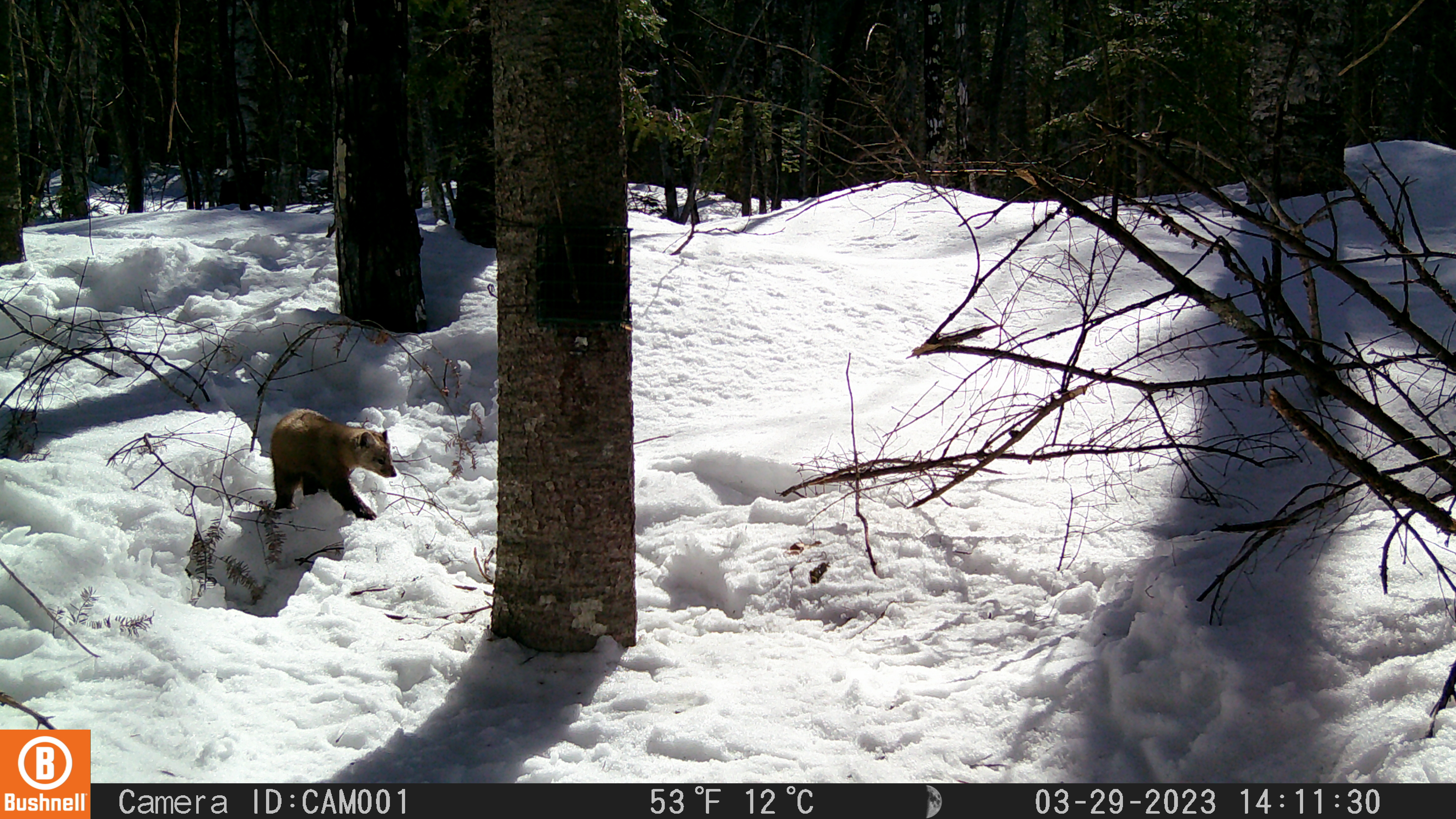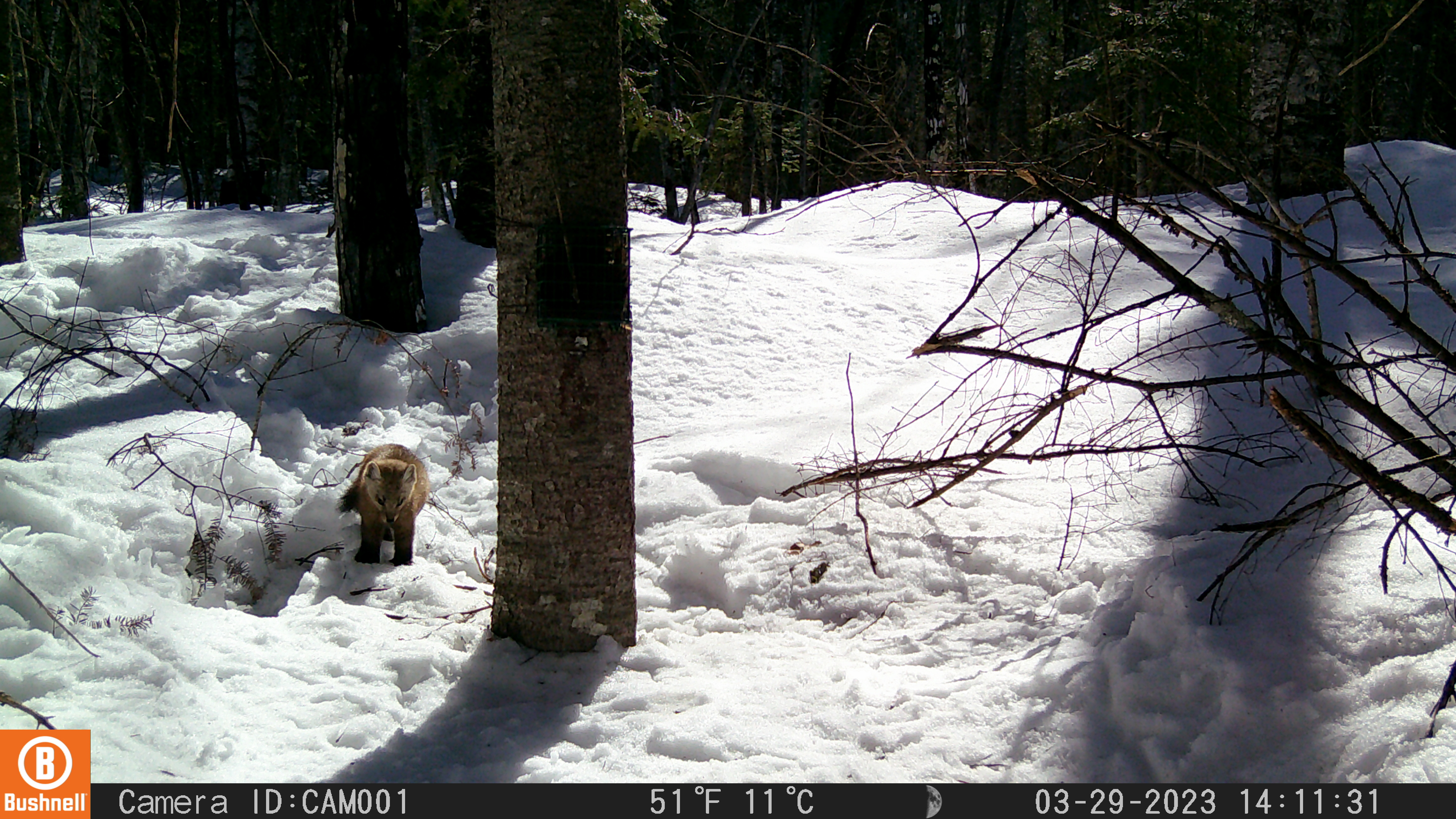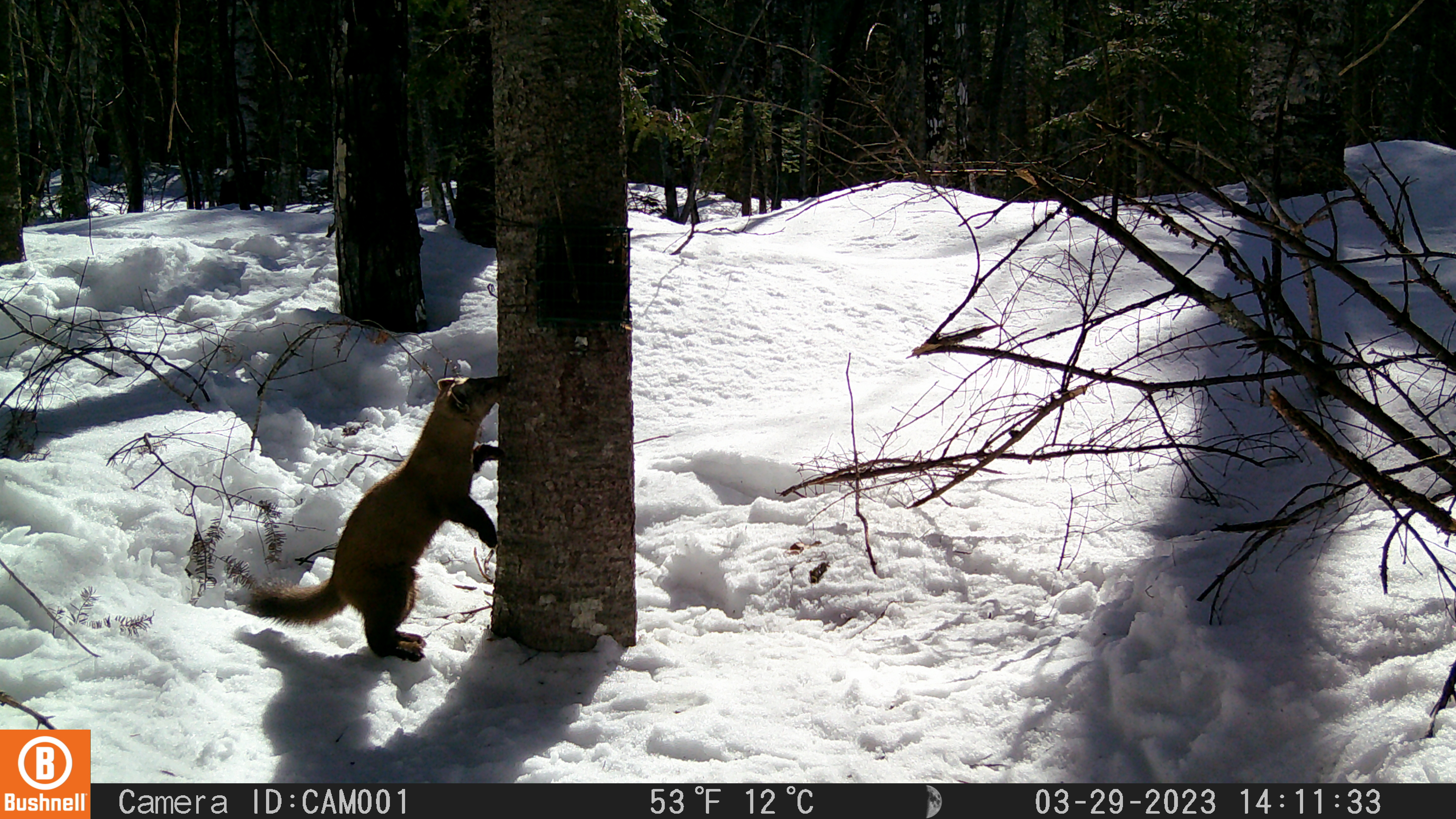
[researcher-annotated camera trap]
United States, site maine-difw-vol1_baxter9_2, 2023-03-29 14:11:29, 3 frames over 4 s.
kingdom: Animalia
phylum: Chordata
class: Mammalia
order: Carnivora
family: Mustelidae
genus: Martes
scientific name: Martes americana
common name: american marten